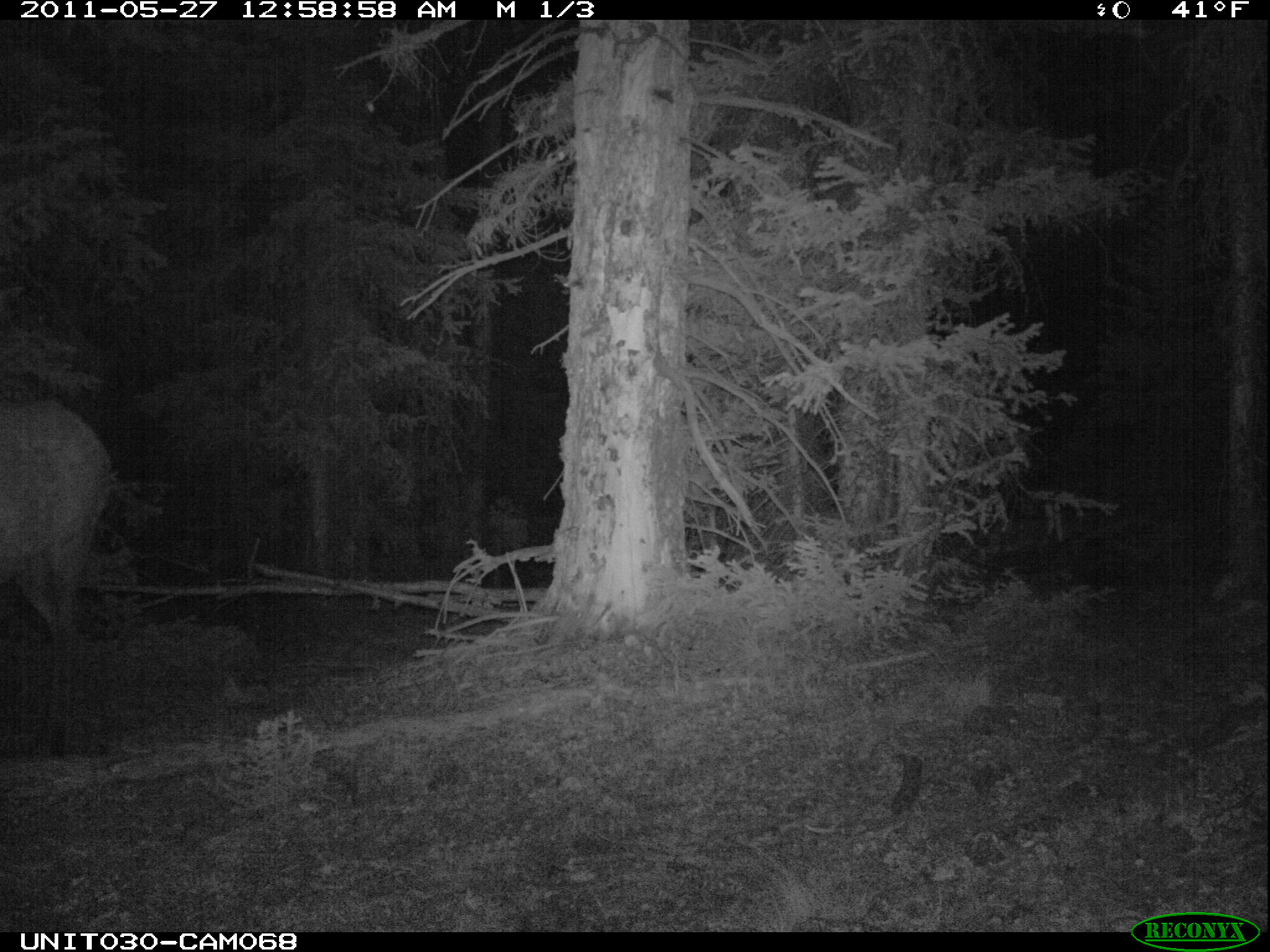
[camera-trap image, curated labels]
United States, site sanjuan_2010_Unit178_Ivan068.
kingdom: Animalia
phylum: Chordata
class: Mammalia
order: Artiodactyla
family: Cervidae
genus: Cervus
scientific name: Cervus elaphus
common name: red deer